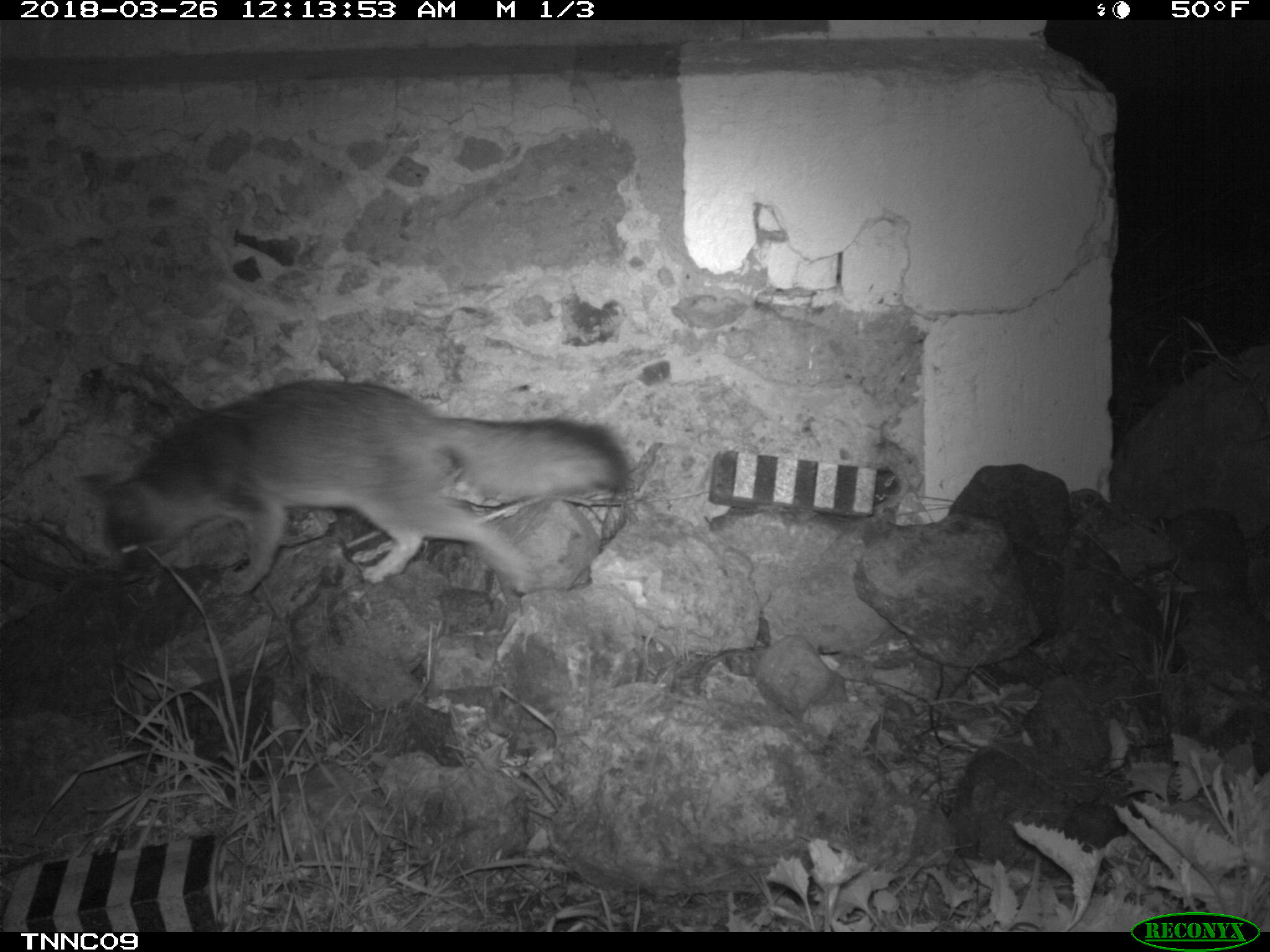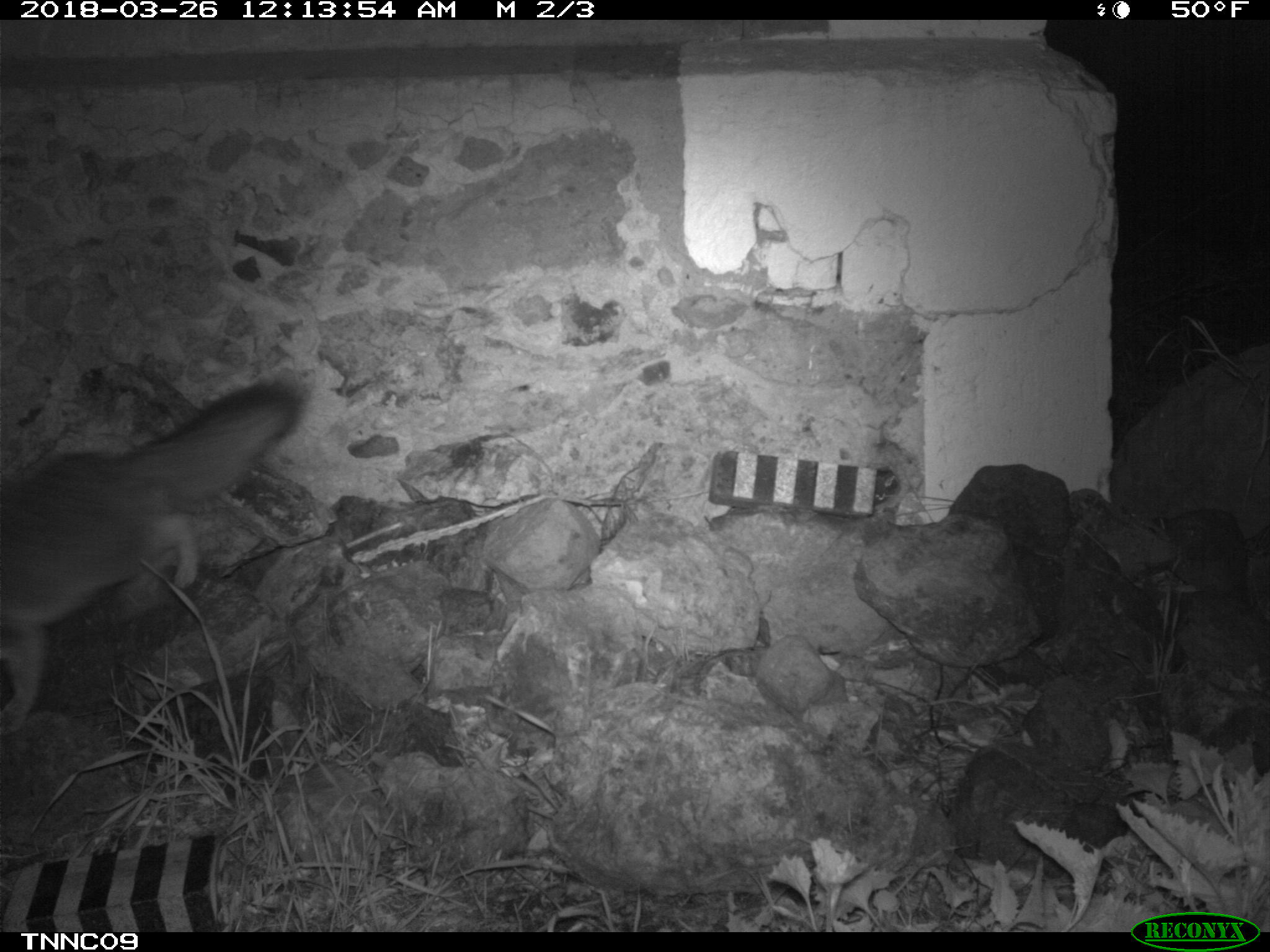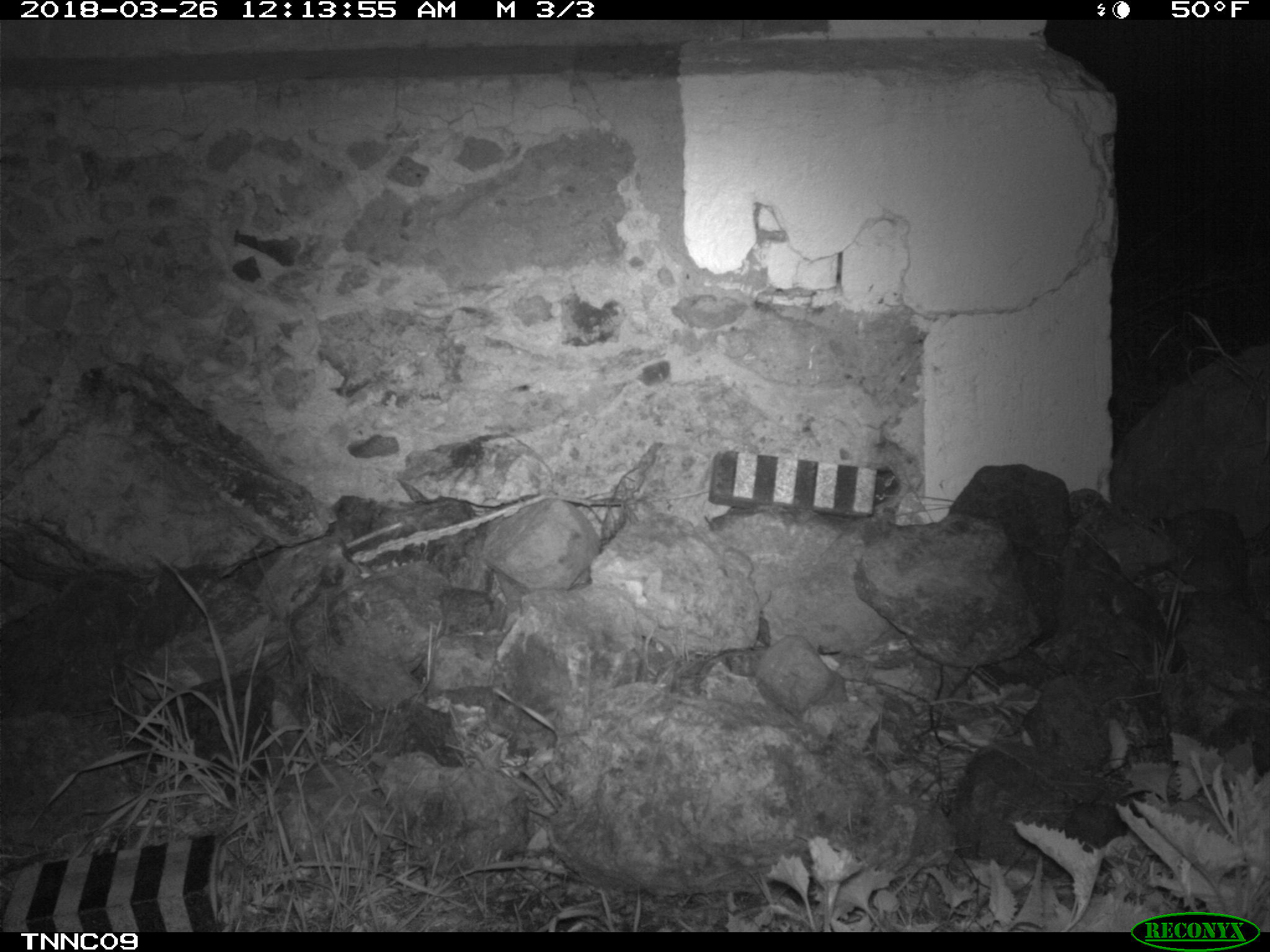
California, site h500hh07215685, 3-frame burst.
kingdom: Animalia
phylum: Chordata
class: Mammalia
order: Carnivora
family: Canidae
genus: Urocyon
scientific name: Urocyon littoralis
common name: island fox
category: fox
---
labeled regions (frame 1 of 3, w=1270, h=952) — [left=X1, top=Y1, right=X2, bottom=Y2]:
fox: [left=78, top=378, right=631, bottom=596]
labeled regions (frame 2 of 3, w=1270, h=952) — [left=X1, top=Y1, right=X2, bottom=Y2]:
fox: [left=0, top=379, right=318, bottom=766]